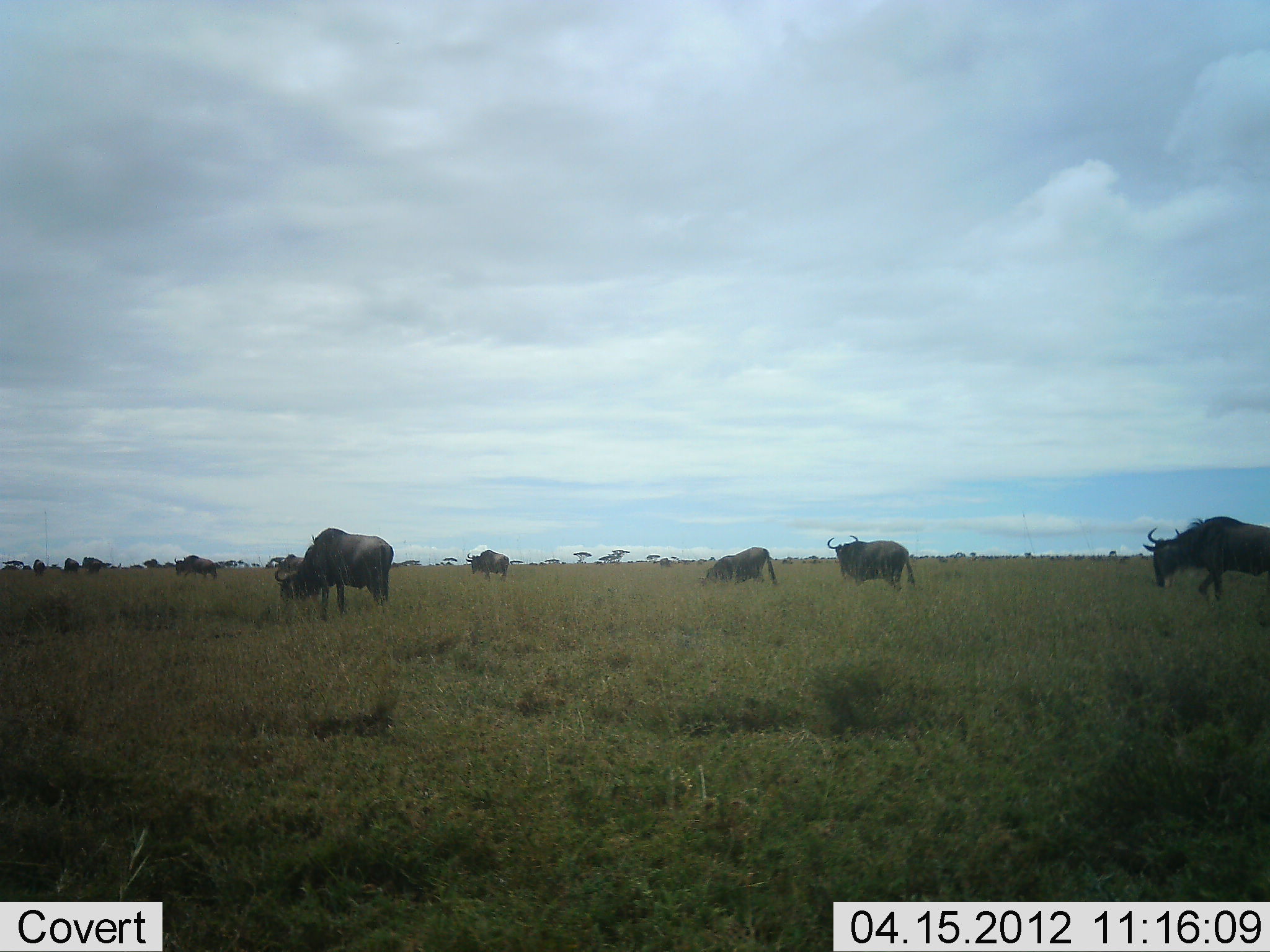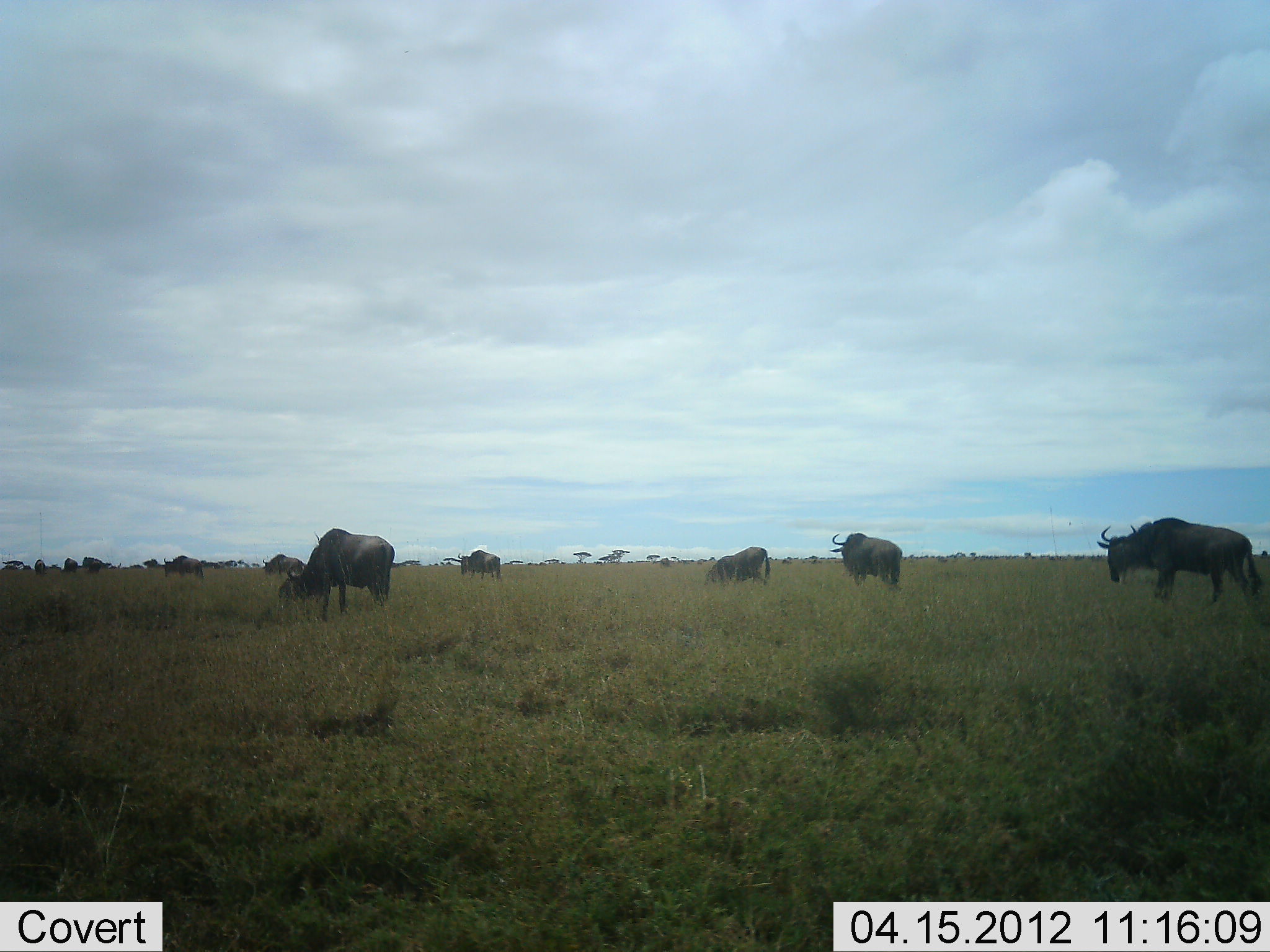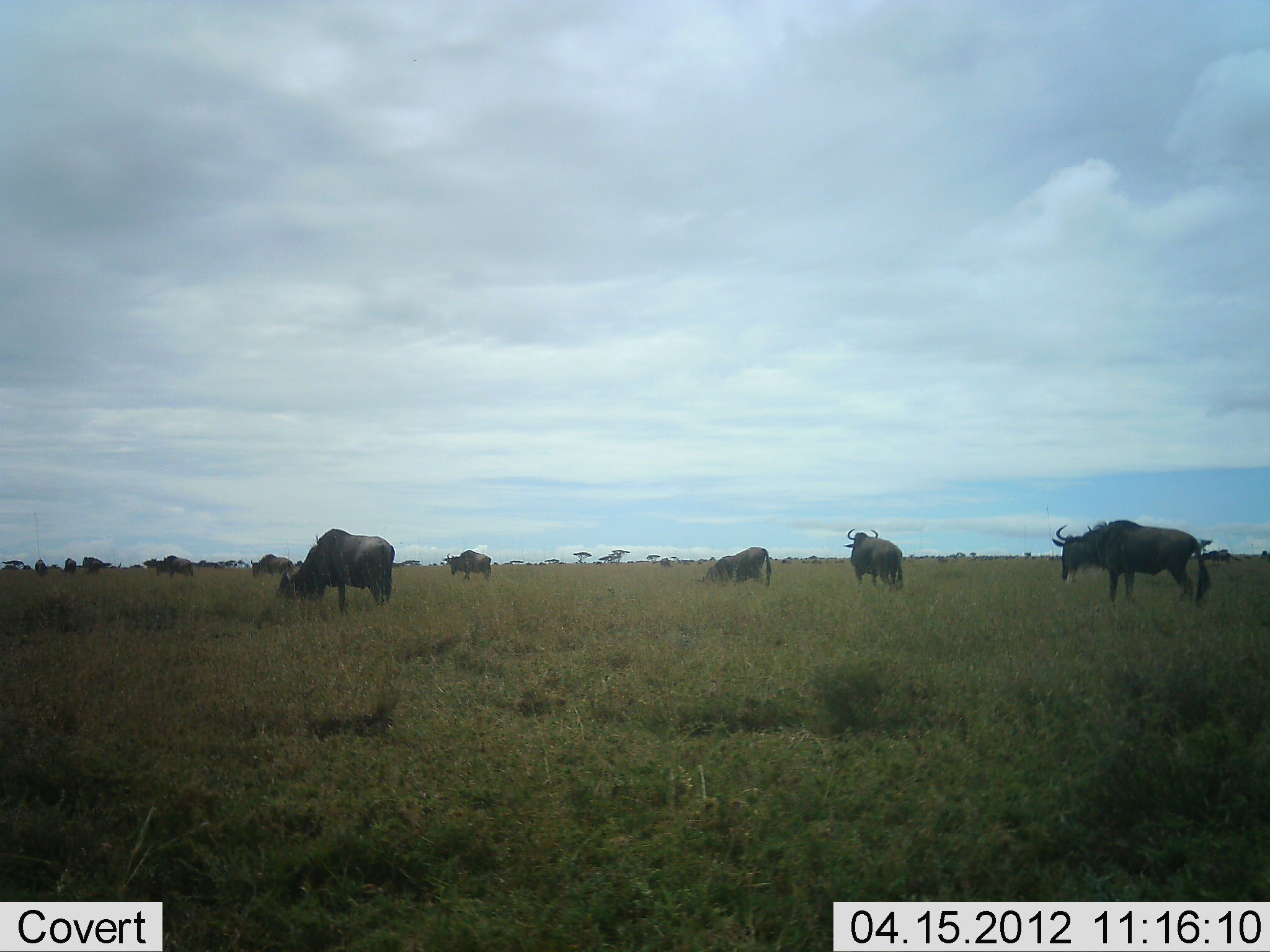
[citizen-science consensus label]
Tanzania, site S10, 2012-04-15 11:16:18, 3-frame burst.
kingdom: Animalia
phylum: Chordata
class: Mammalia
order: Artiodactyla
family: Bovidae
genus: Connochaetes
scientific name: Connochaetes taurinus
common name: blue wildebeest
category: wildebeest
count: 10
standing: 50%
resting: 6%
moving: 83%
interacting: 0%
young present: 0%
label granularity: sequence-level